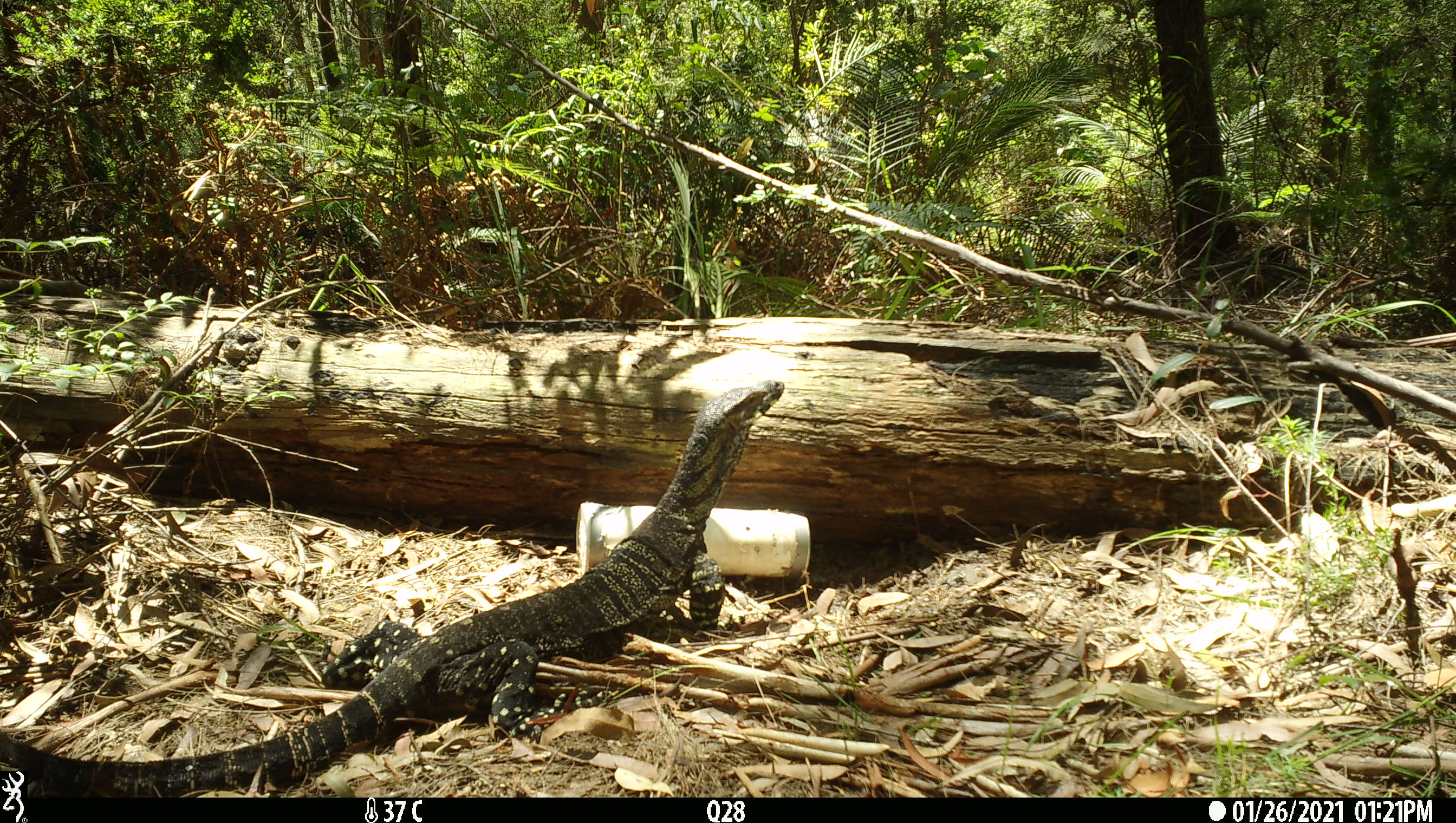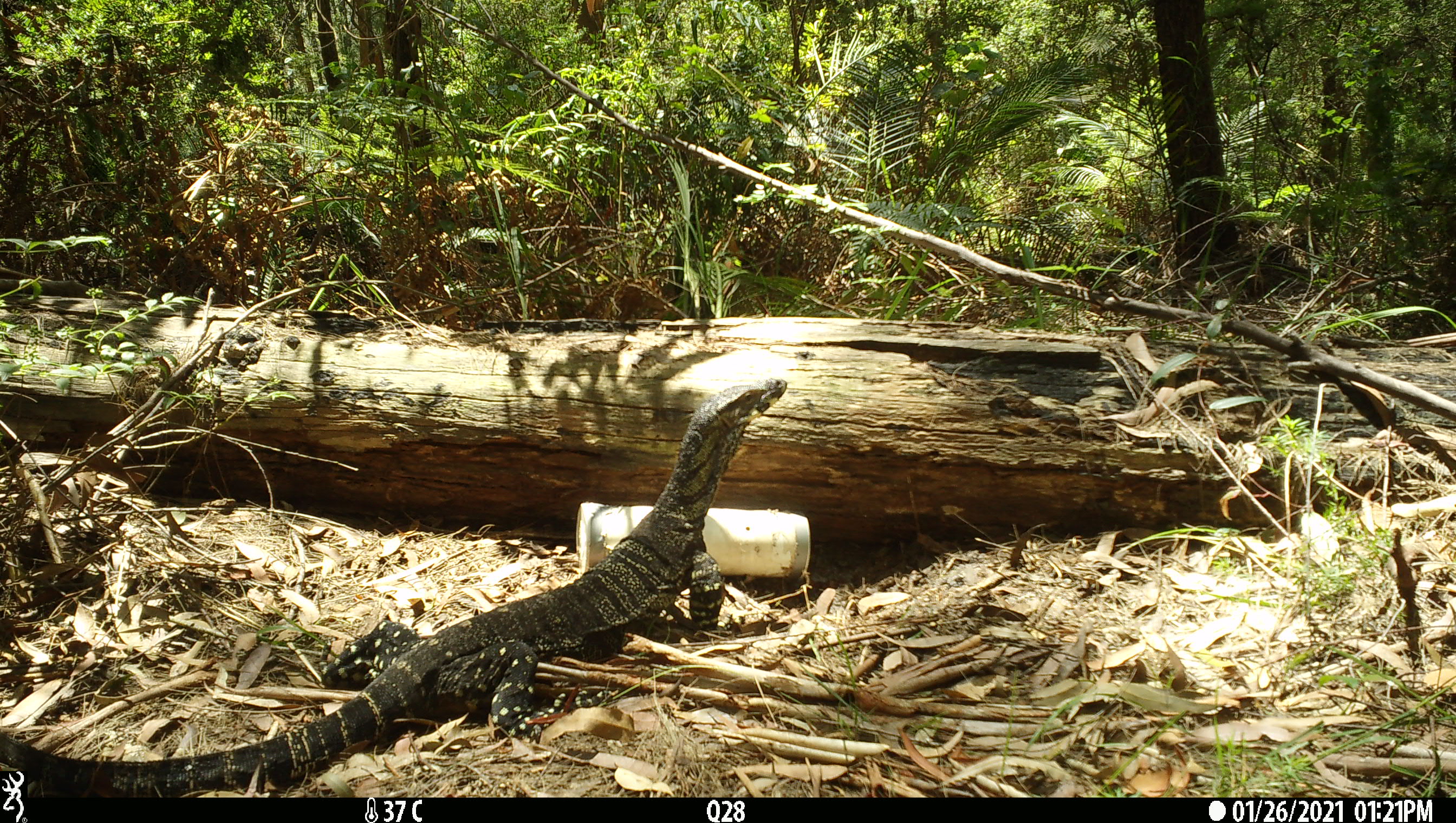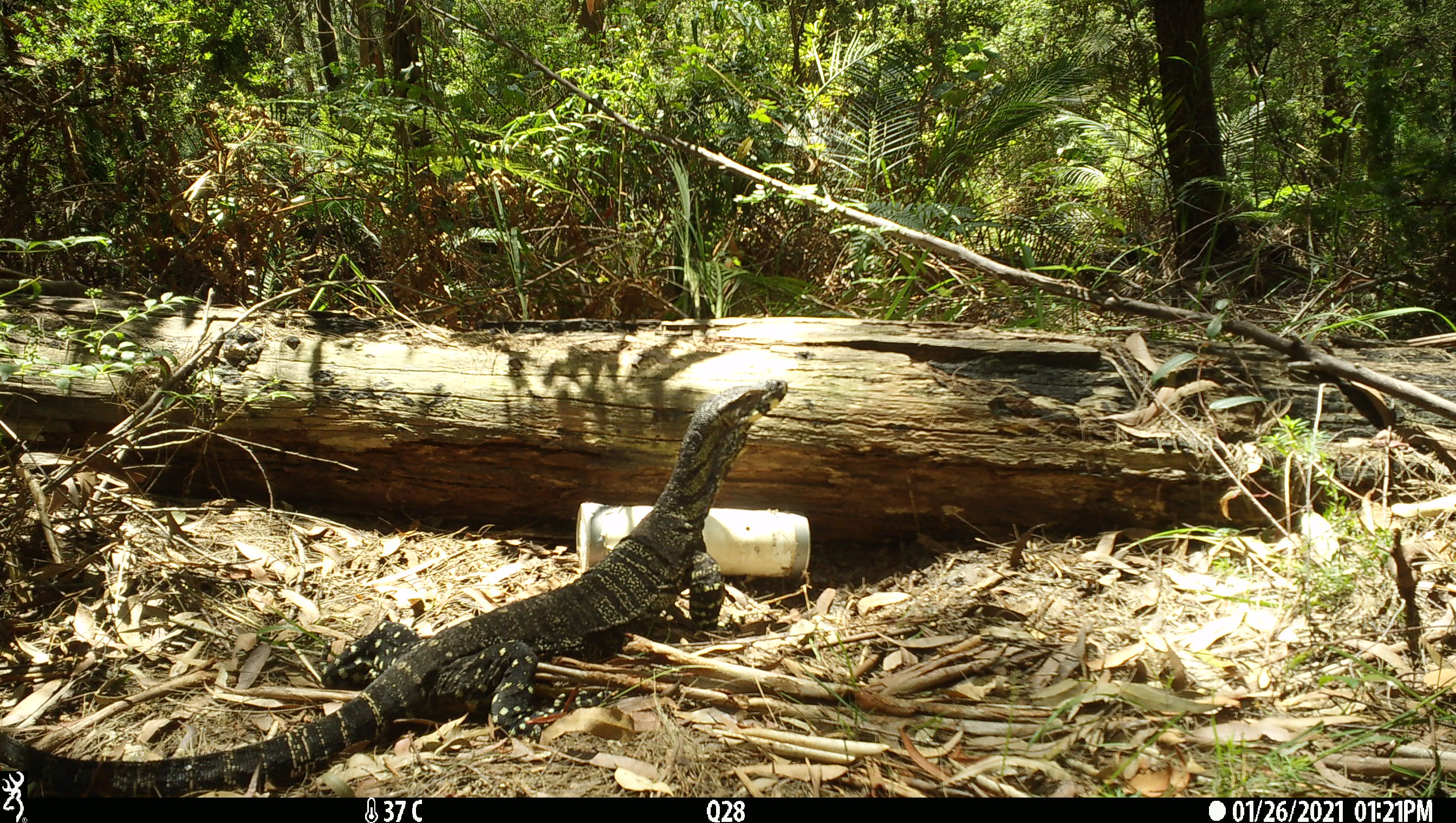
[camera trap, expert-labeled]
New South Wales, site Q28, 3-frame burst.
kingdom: Animalia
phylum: Chordata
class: Reptilia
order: Squamata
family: Varanidae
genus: Varanus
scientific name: Varanus varius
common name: lace monitor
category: goanna